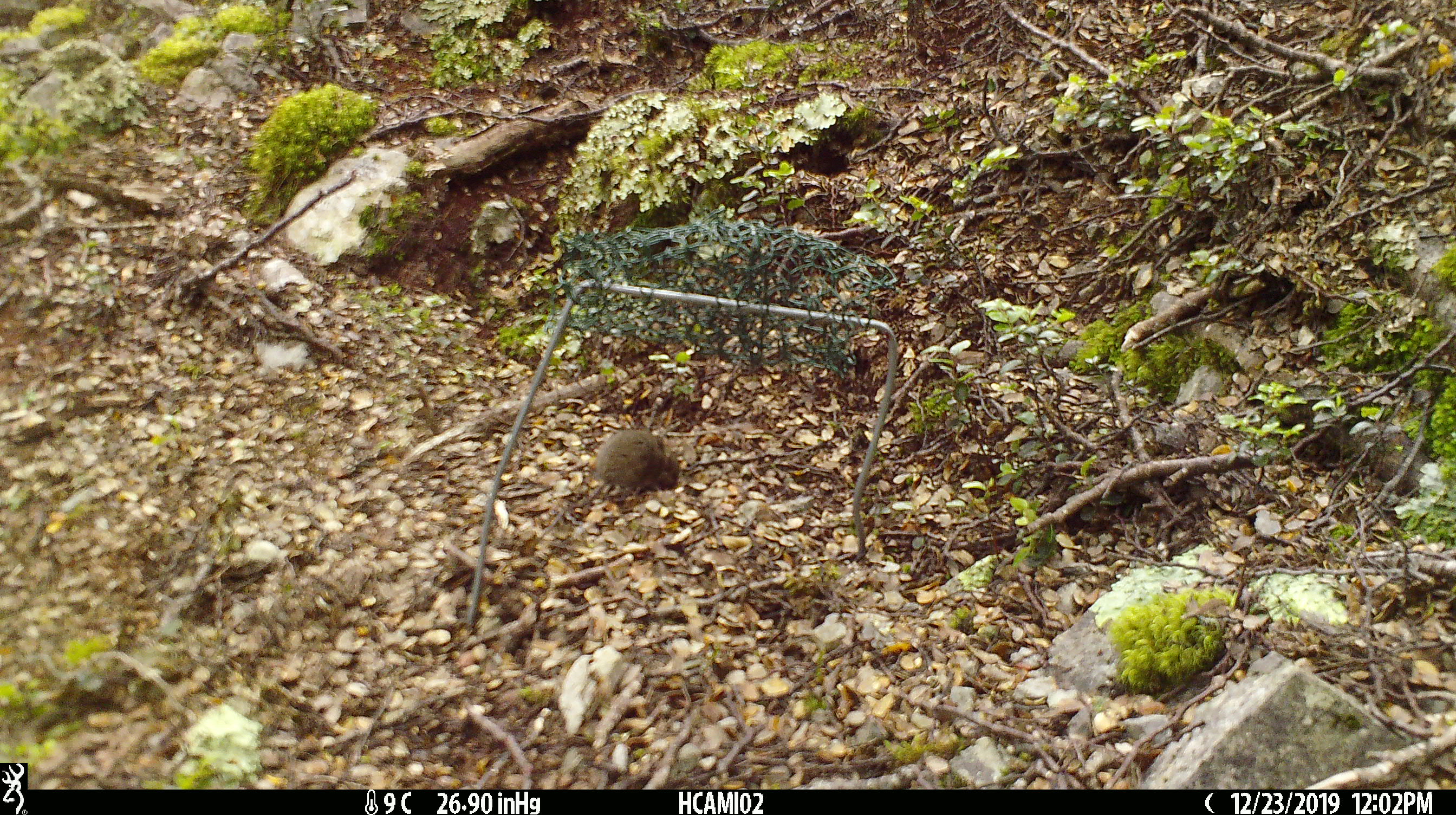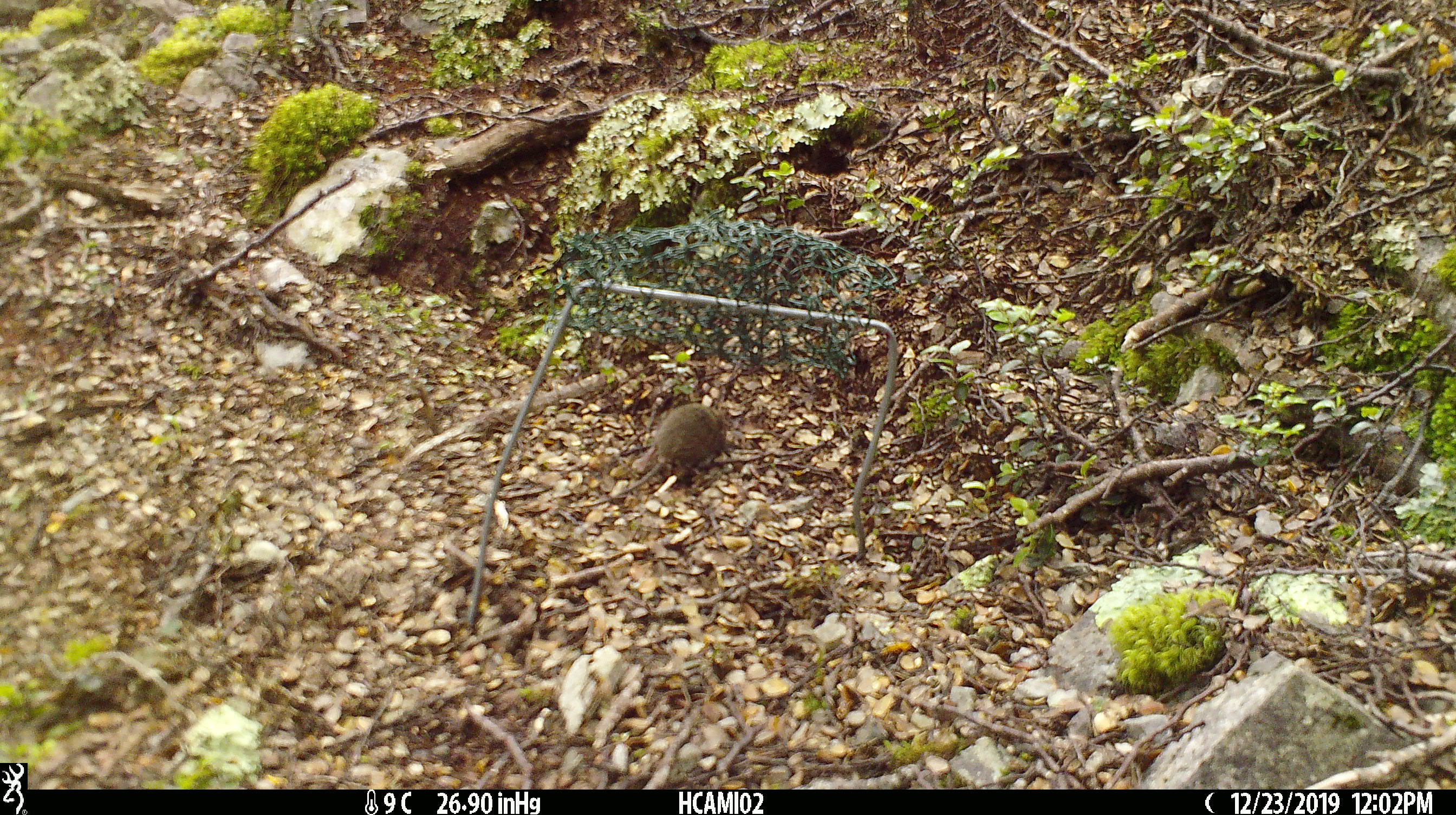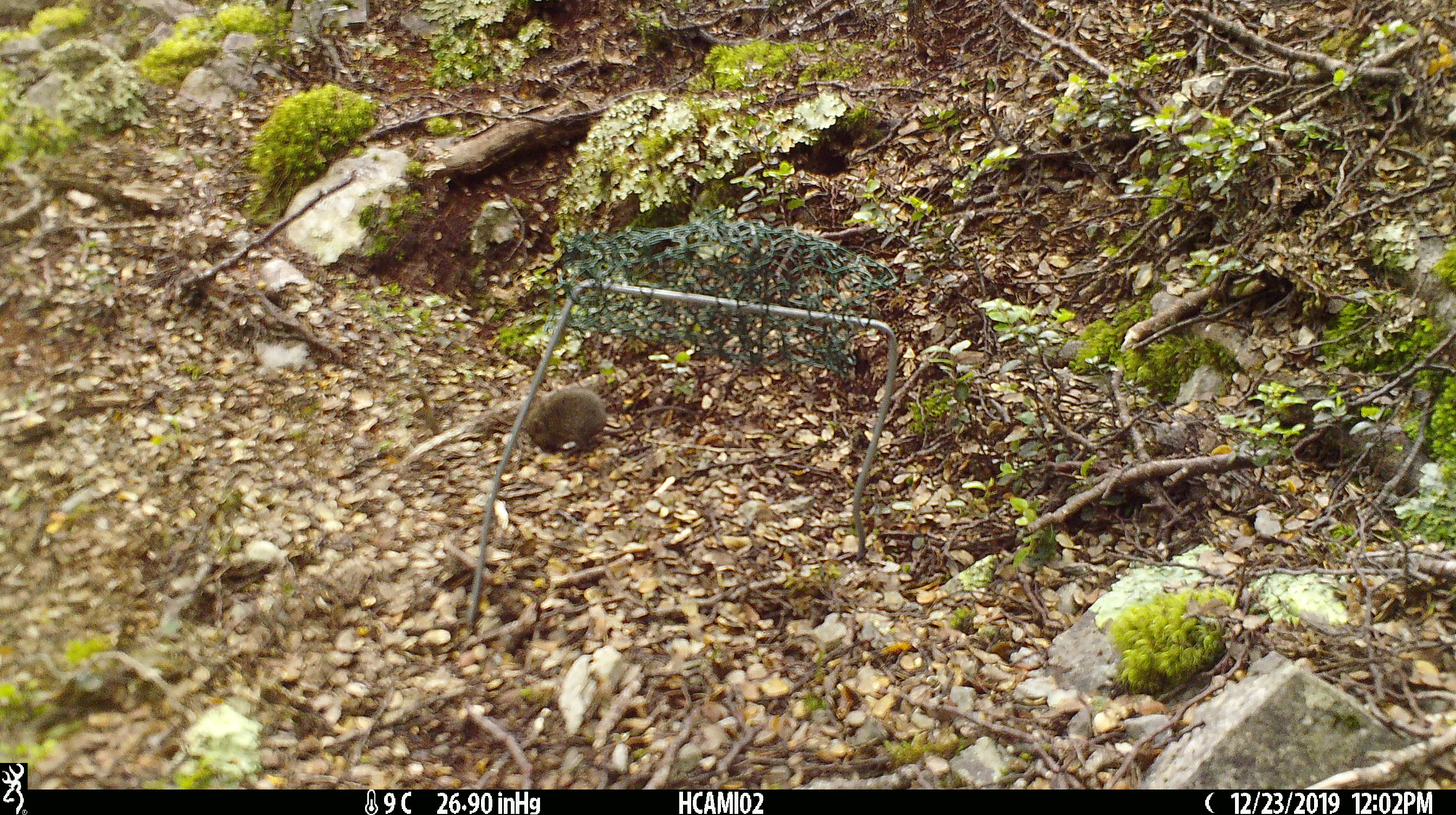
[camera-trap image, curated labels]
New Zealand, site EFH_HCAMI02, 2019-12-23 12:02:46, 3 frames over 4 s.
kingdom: Animalia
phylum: Chordata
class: Mammalia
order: Rodentia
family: Muridae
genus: Mus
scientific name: Mus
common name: mouse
Mouse (Mus).